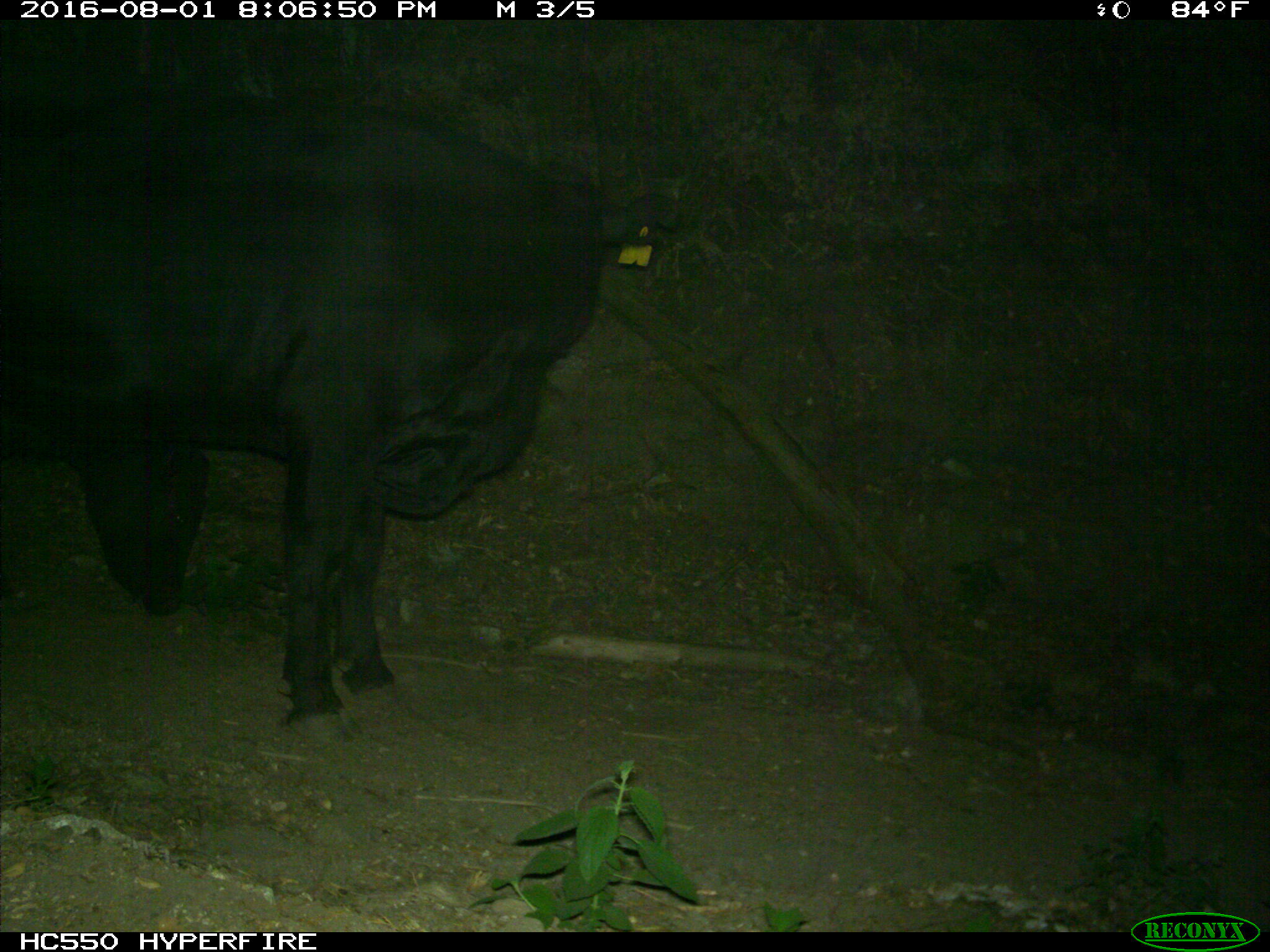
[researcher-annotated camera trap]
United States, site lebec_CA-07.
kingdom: Animalia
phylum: Chordata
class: Mammalia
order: Artiodactyla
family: Bovidae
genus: Bos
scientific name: Bos taurus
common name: domestic cow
Bos taurus (domestic cow).